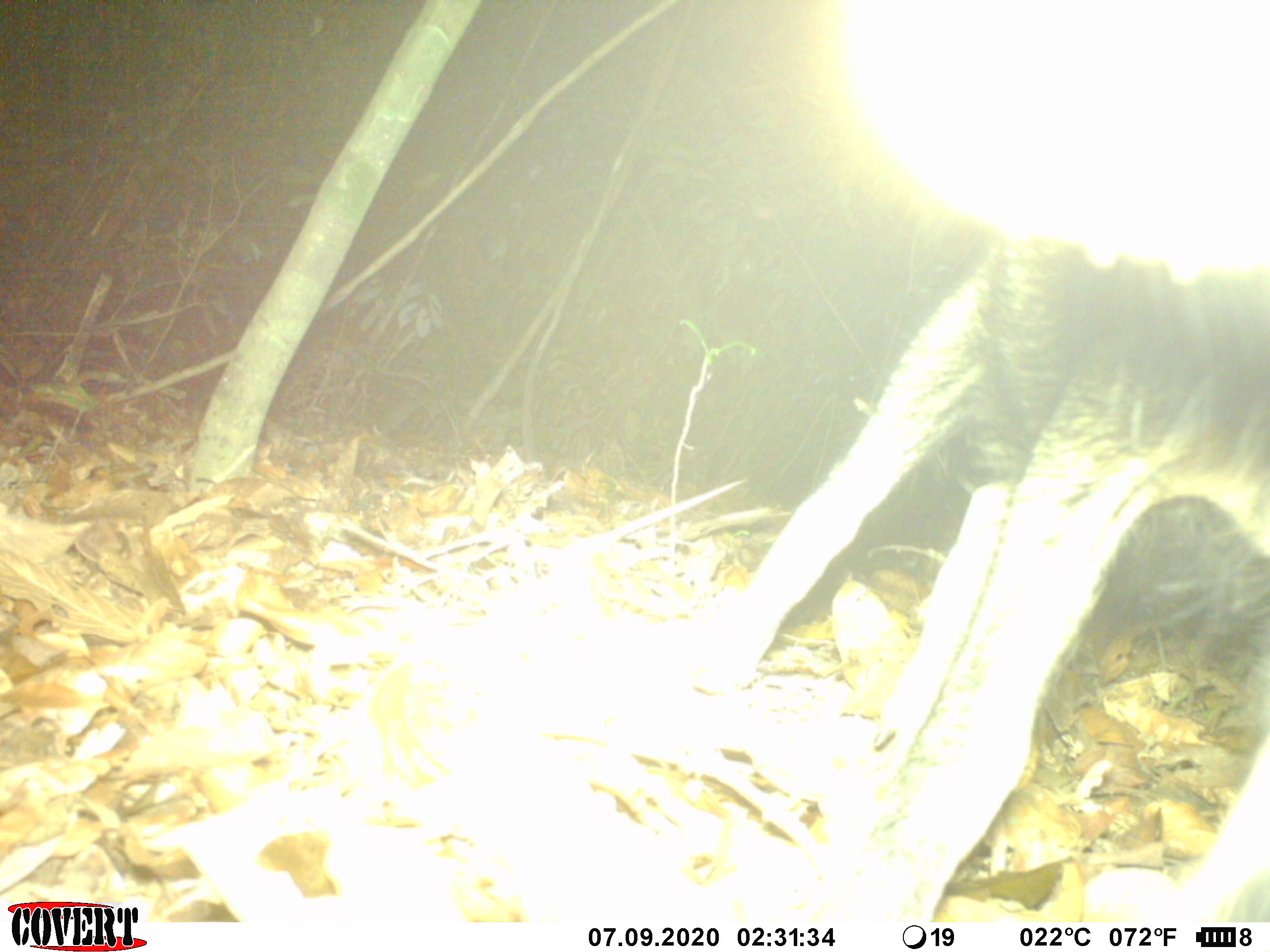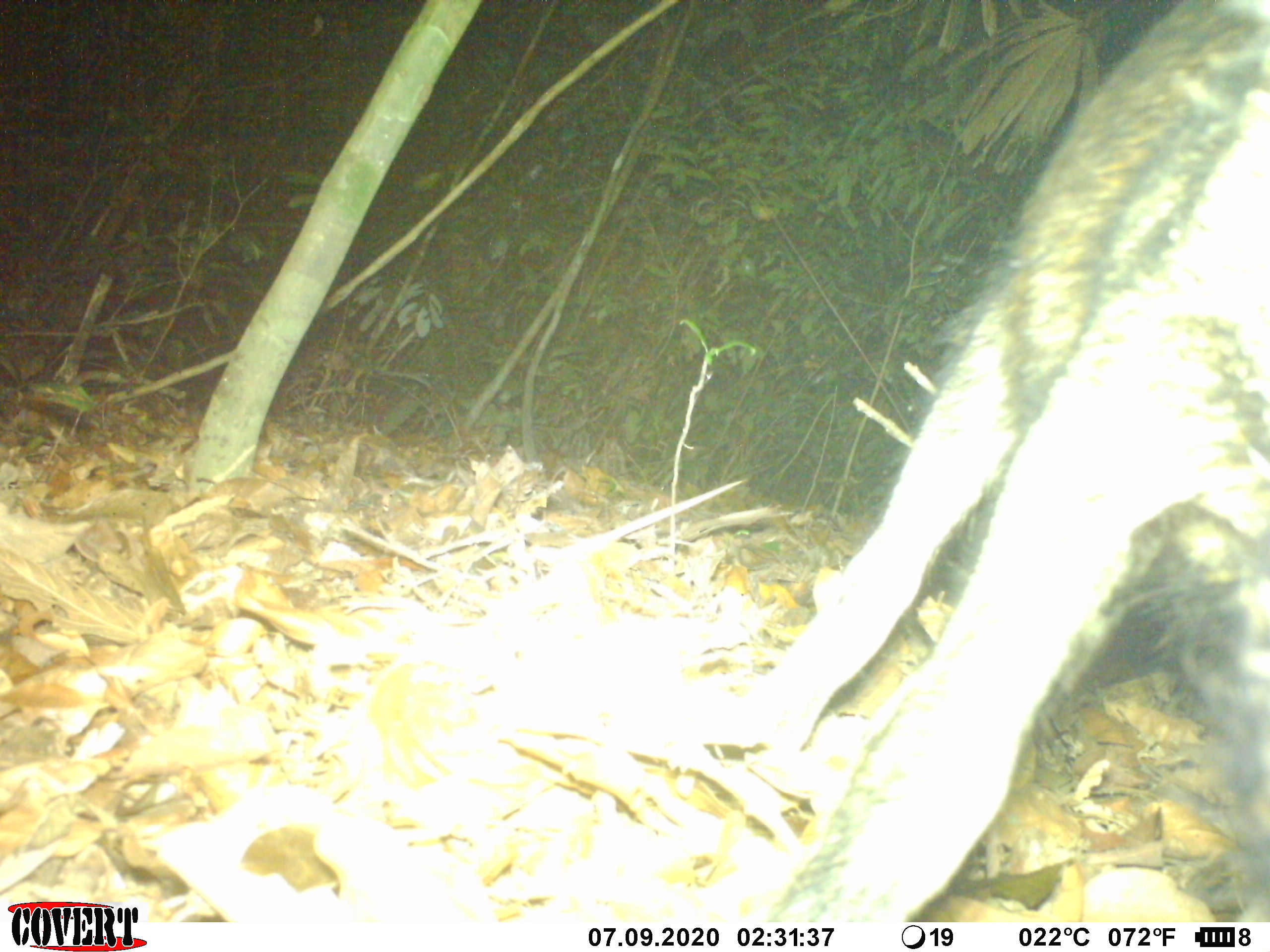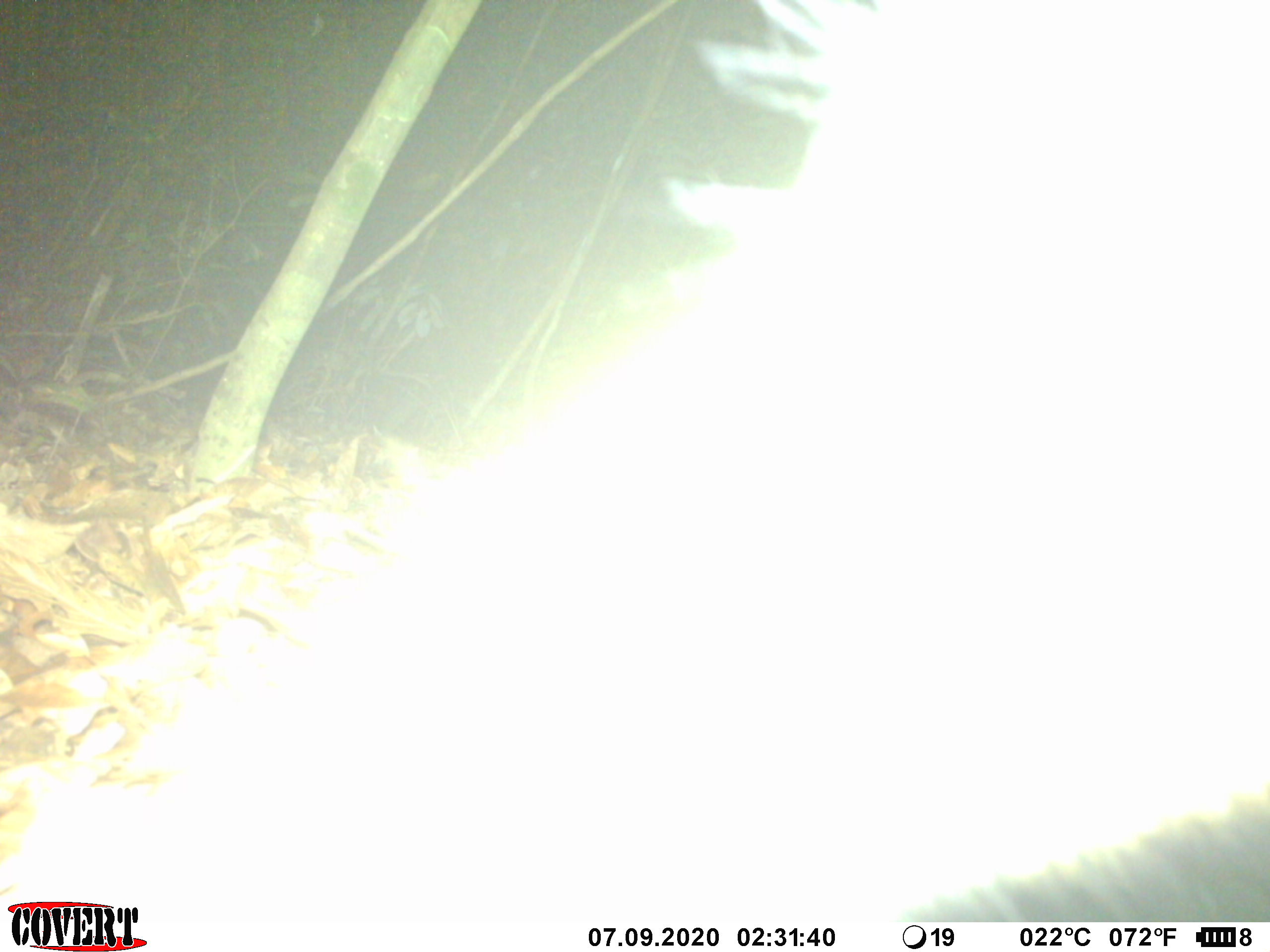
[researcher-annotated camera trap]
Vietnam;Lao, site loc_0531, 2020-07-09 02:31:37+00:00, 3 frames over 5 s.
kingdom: Animalia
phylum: Chordata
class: Mammalia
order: Artiodactyla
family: Suidae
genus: Sus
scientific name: Sus scrofa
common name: eurasian wild pig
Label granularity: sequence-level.